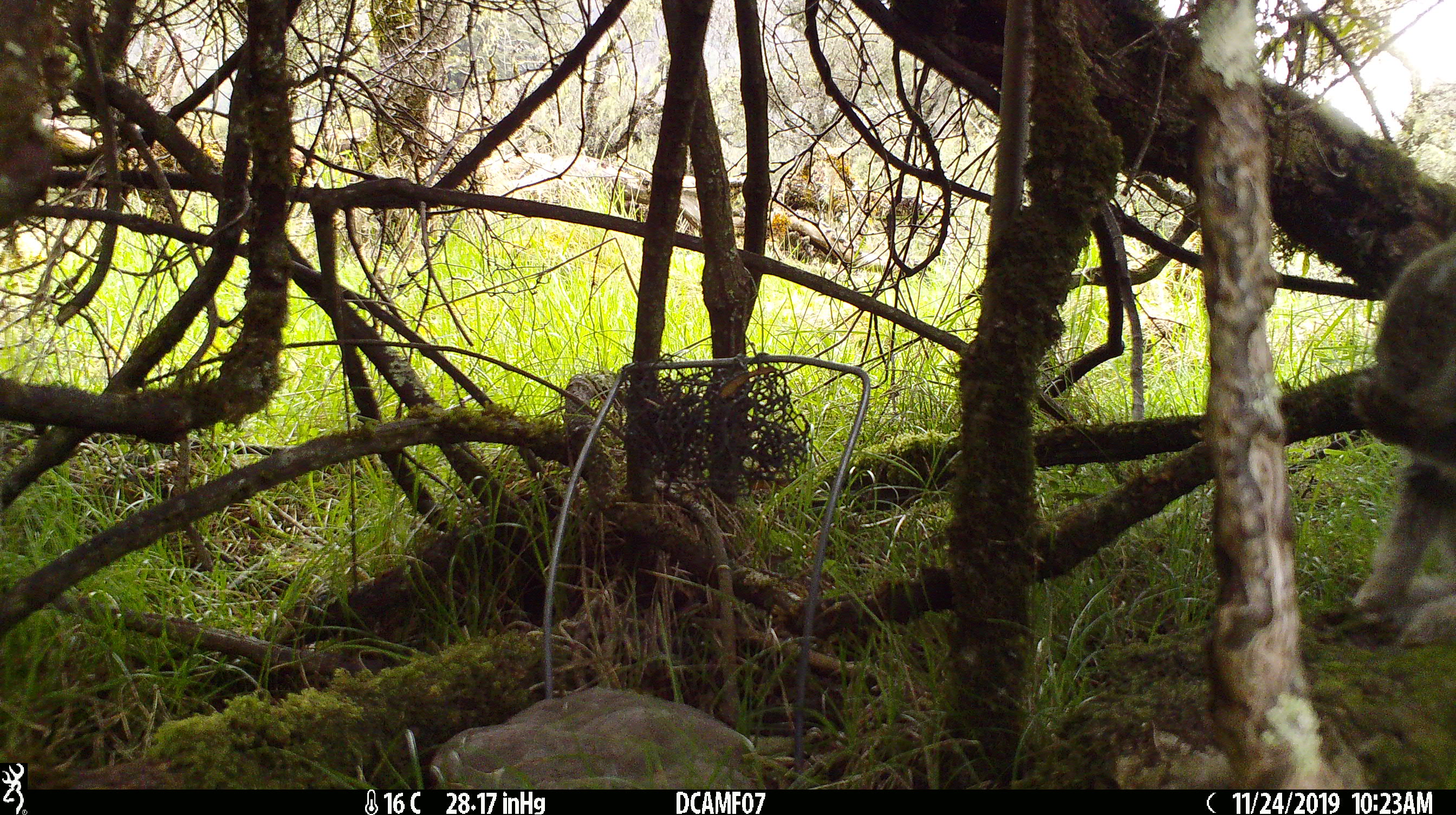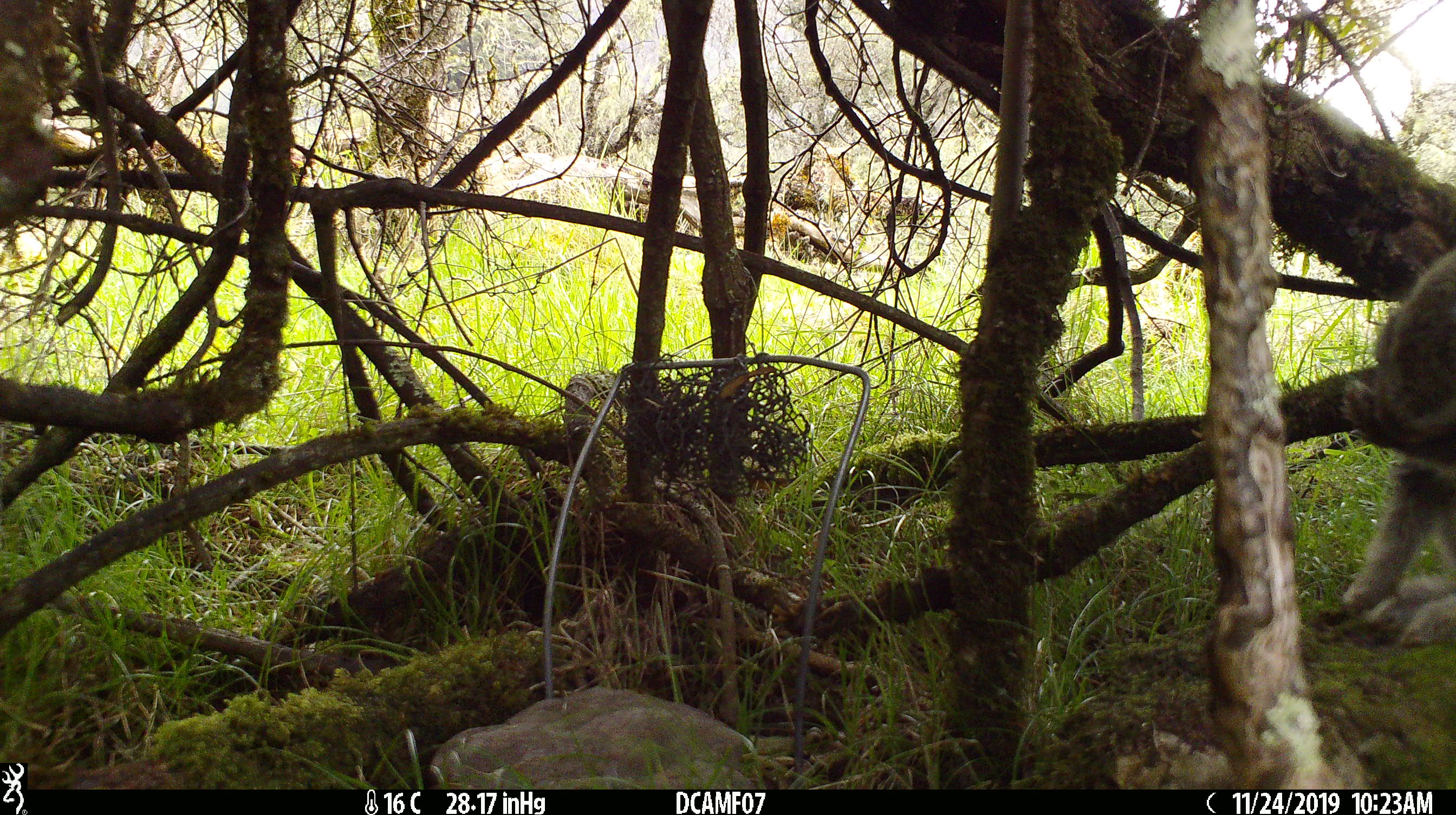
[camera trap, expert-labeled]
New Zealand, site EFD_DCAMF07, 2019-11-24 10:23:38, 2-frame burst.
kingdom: Animalia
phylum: Chordata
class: Mammalia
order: Lagomorpha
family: Leporidae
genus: Oryctolagus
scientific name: Oryctolagus cuniculus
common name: european rabbit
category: rabbit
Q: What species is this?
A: Rabbit (european rabbit) (Oryctolagus cuniculus).